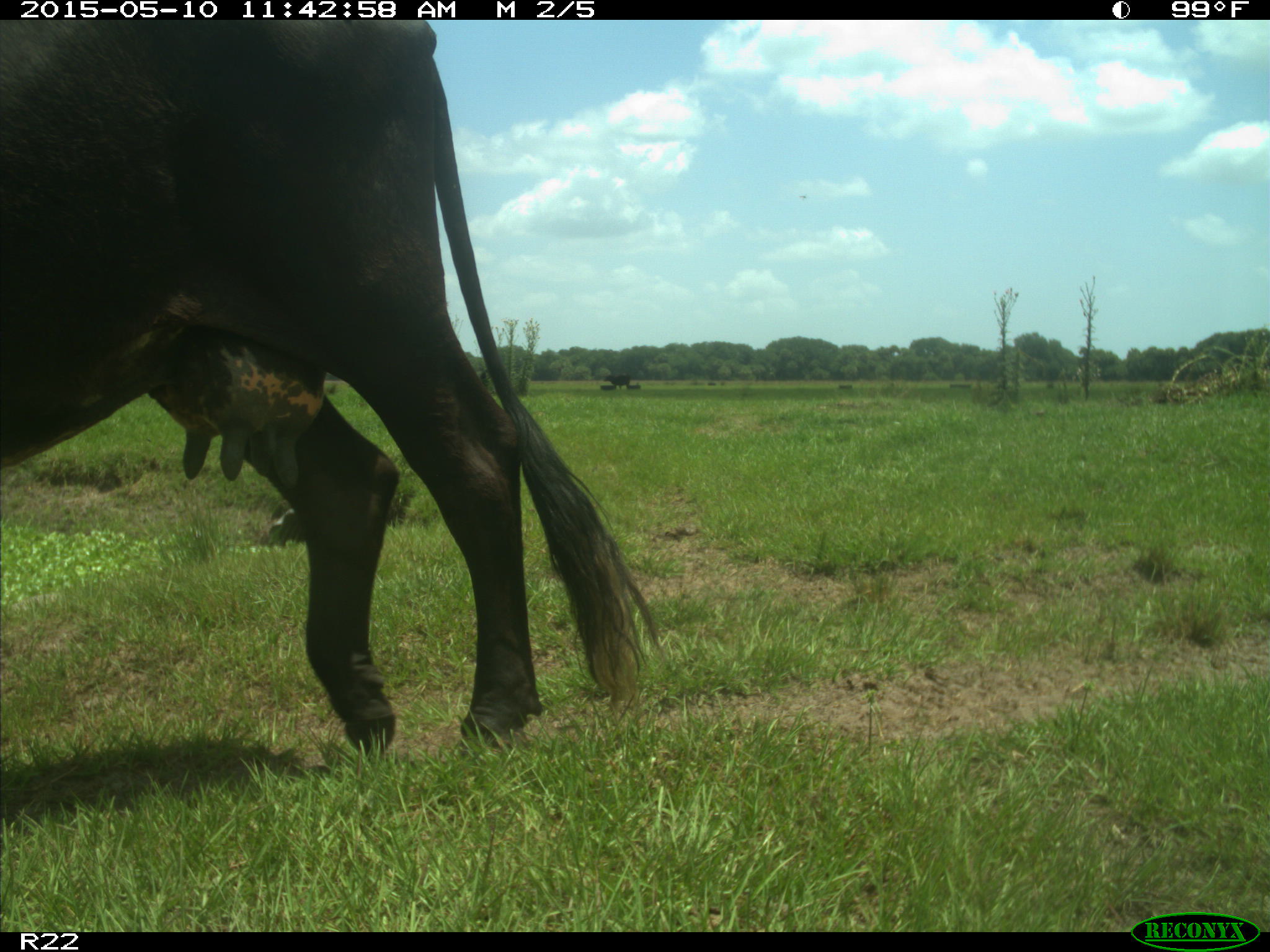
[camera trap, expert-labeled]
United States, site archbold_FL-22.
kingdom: Animalia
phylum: Chordata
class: Mammalia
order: Artiodactyla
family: Bovidae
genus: Bos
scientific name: Bos taurus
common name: domestic cow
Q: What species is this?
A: Bos taurus (domestic cow).